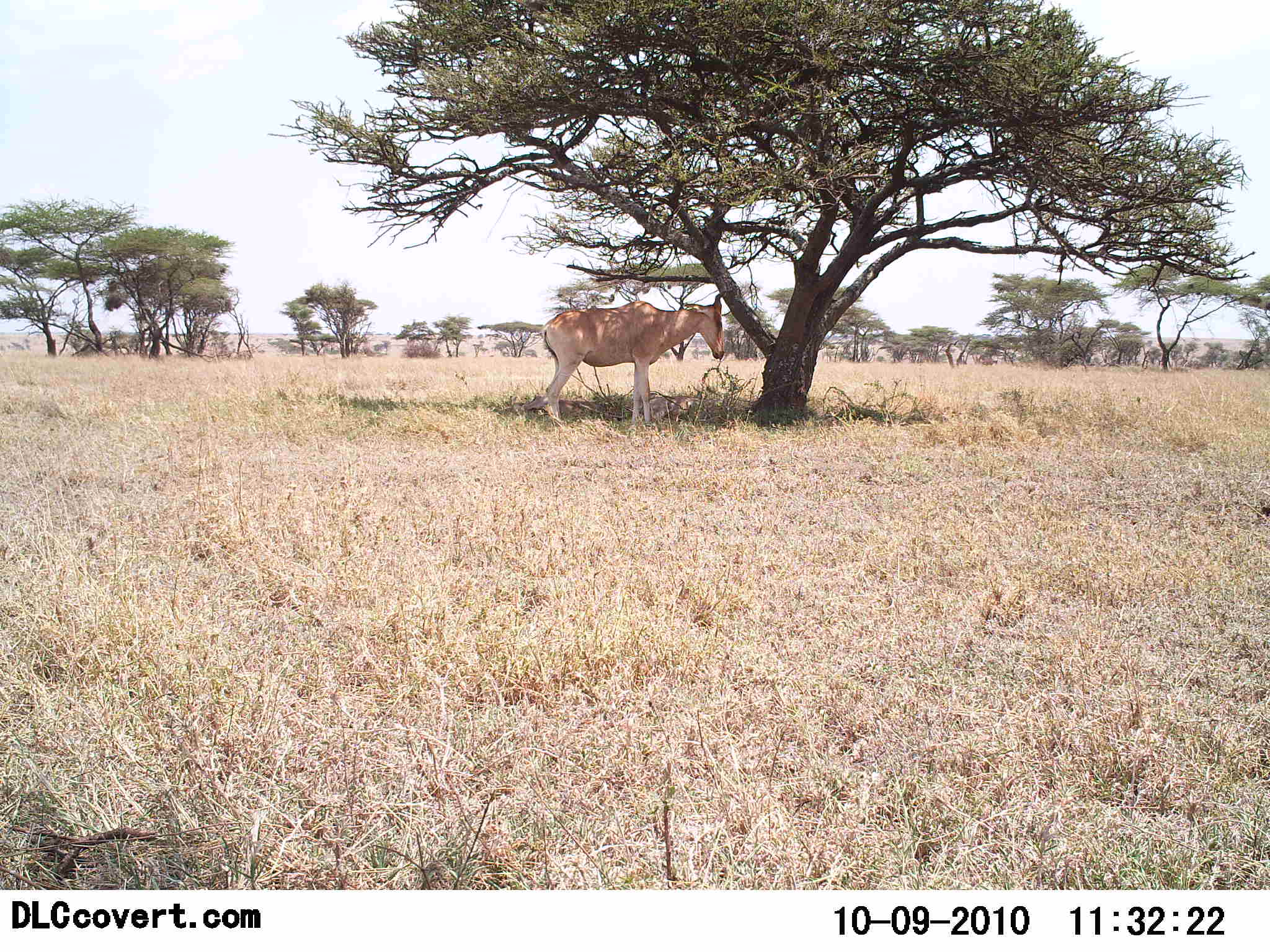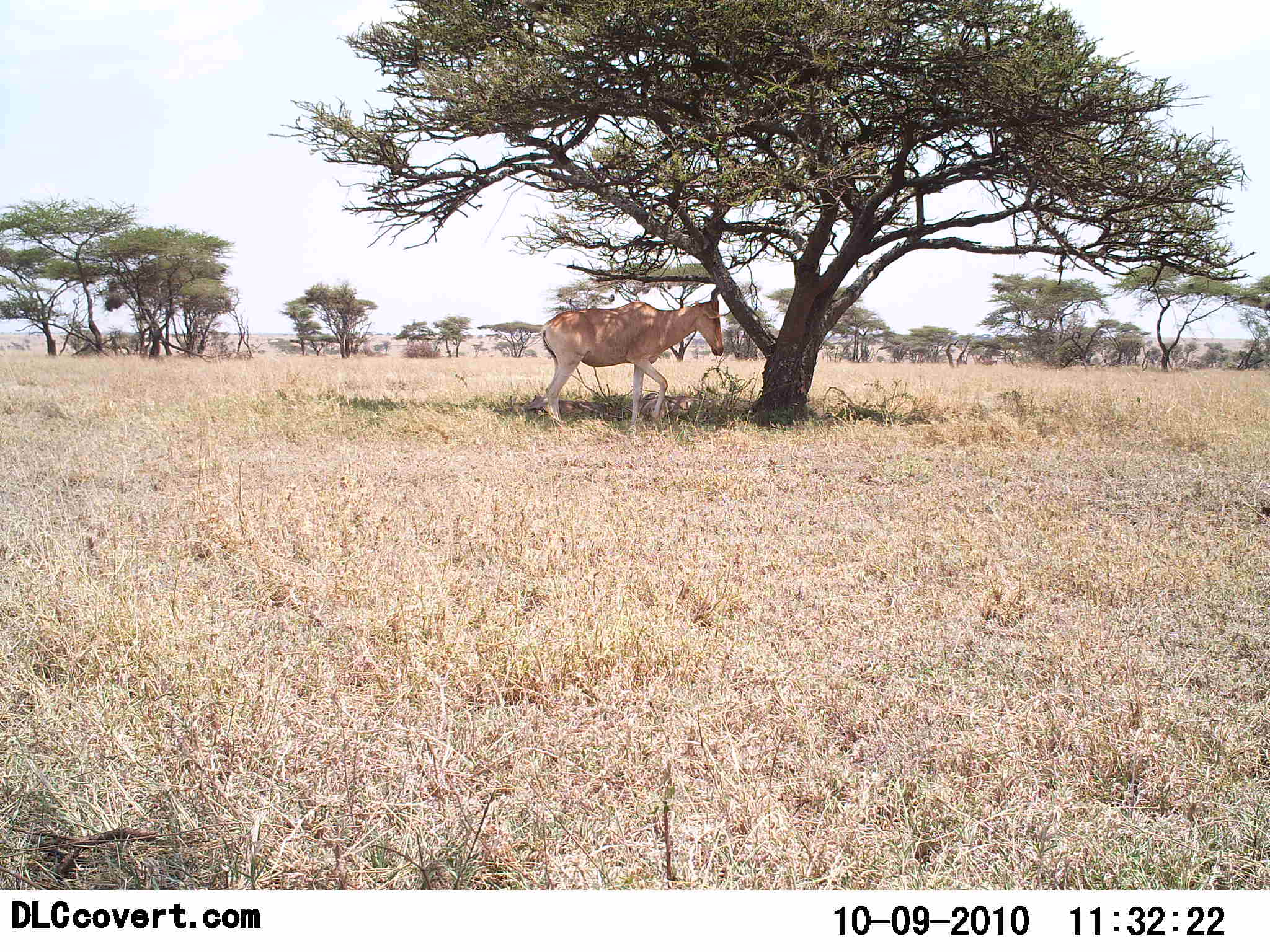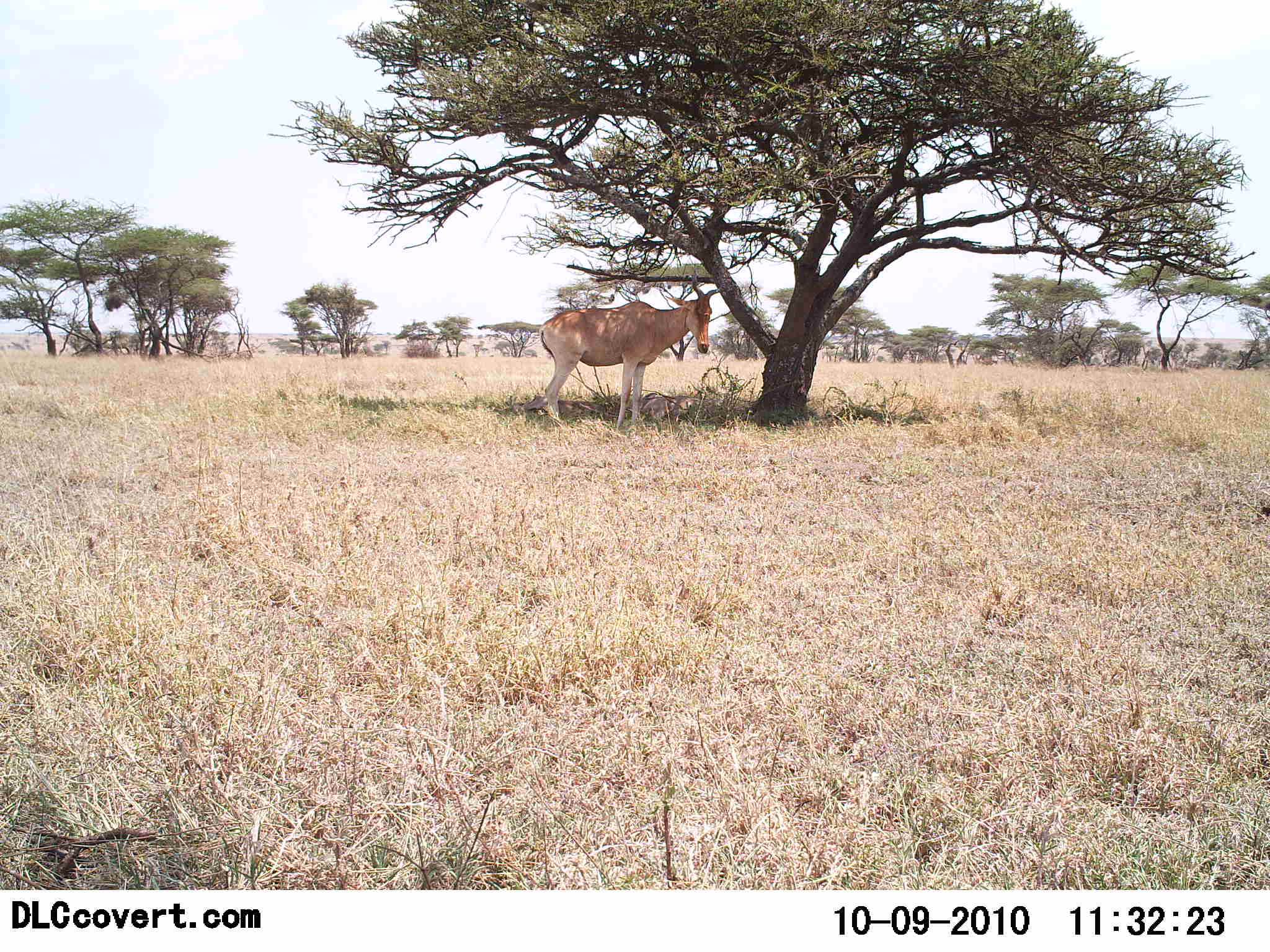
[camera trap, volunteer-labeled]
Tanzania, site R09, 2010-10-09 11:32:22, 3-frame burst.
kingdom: Animalia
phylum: Chordata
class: Mammalia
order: Artiodactyla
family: Bovidae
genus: Alcelaphus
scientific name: Alcelaphus buselaphus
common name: hartebeest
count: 1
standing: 86%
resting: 7%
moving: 14%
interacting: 0%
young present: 7%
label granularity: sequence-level